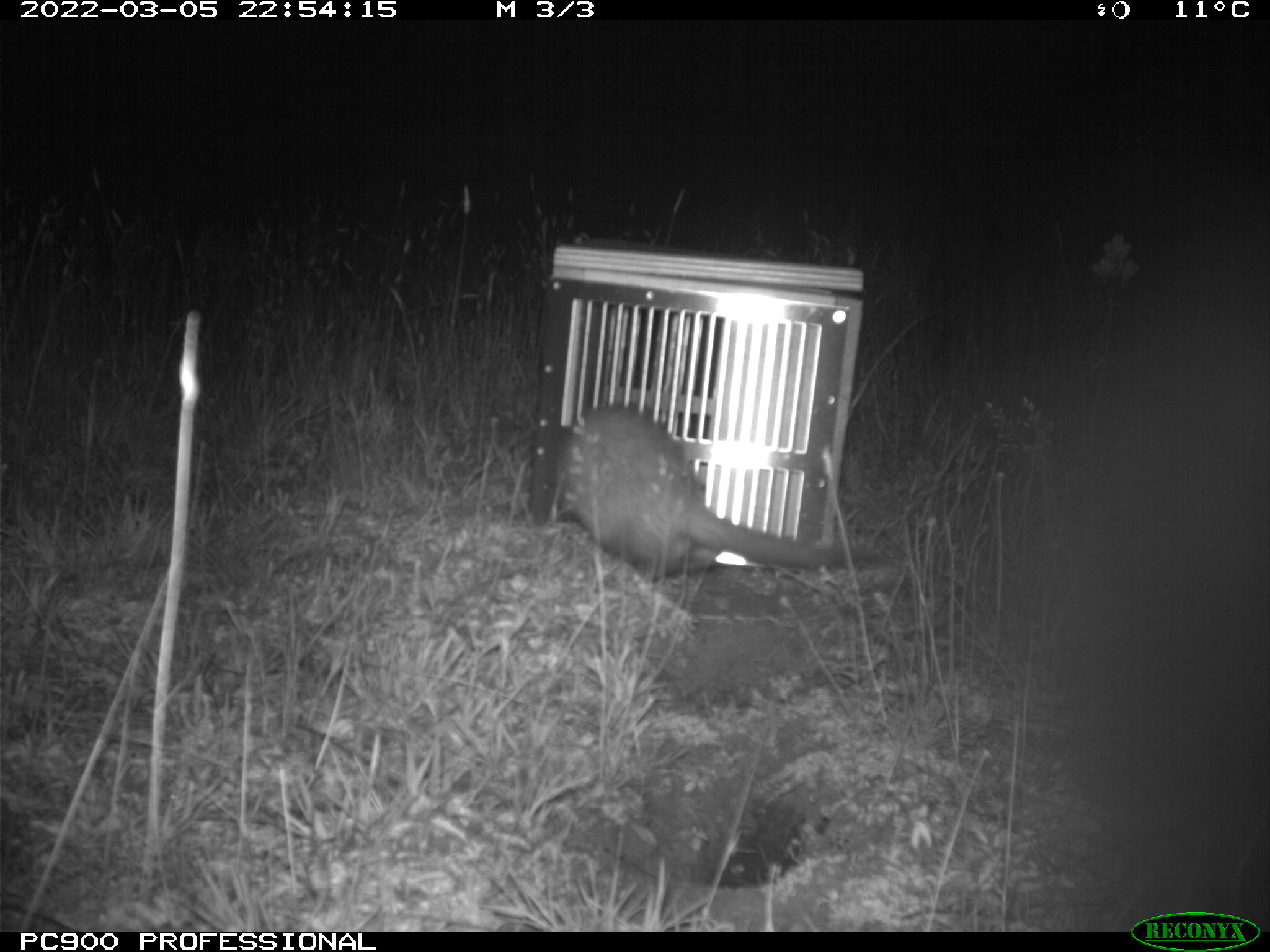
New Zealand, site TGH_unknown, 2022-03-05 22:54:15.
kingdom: Animalia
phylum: Chordata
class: Mammalia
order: Carnivora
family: Mustelidae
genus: Mustela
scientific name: Mustela furo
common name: ferret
Ferret (Mustela furo).